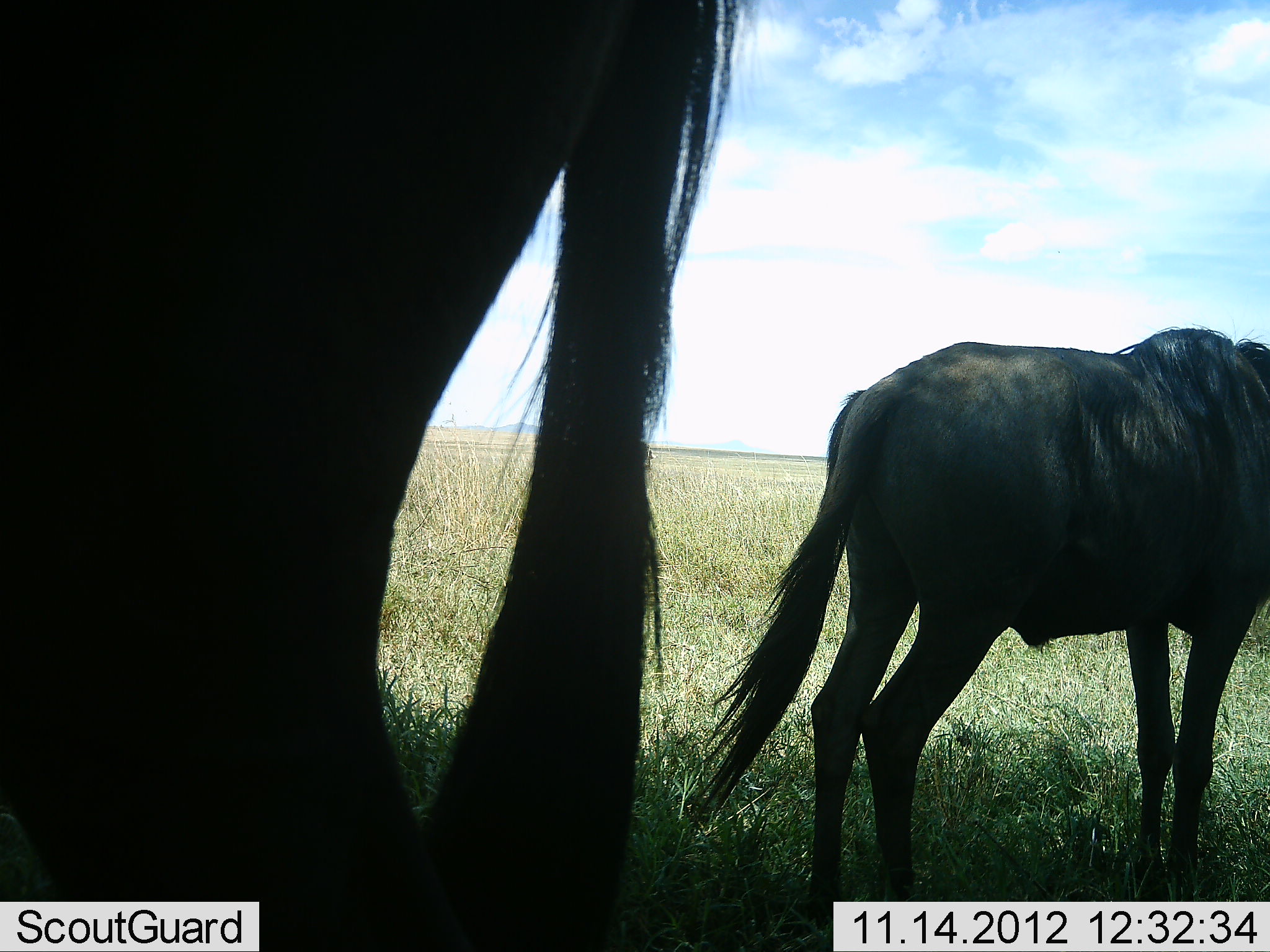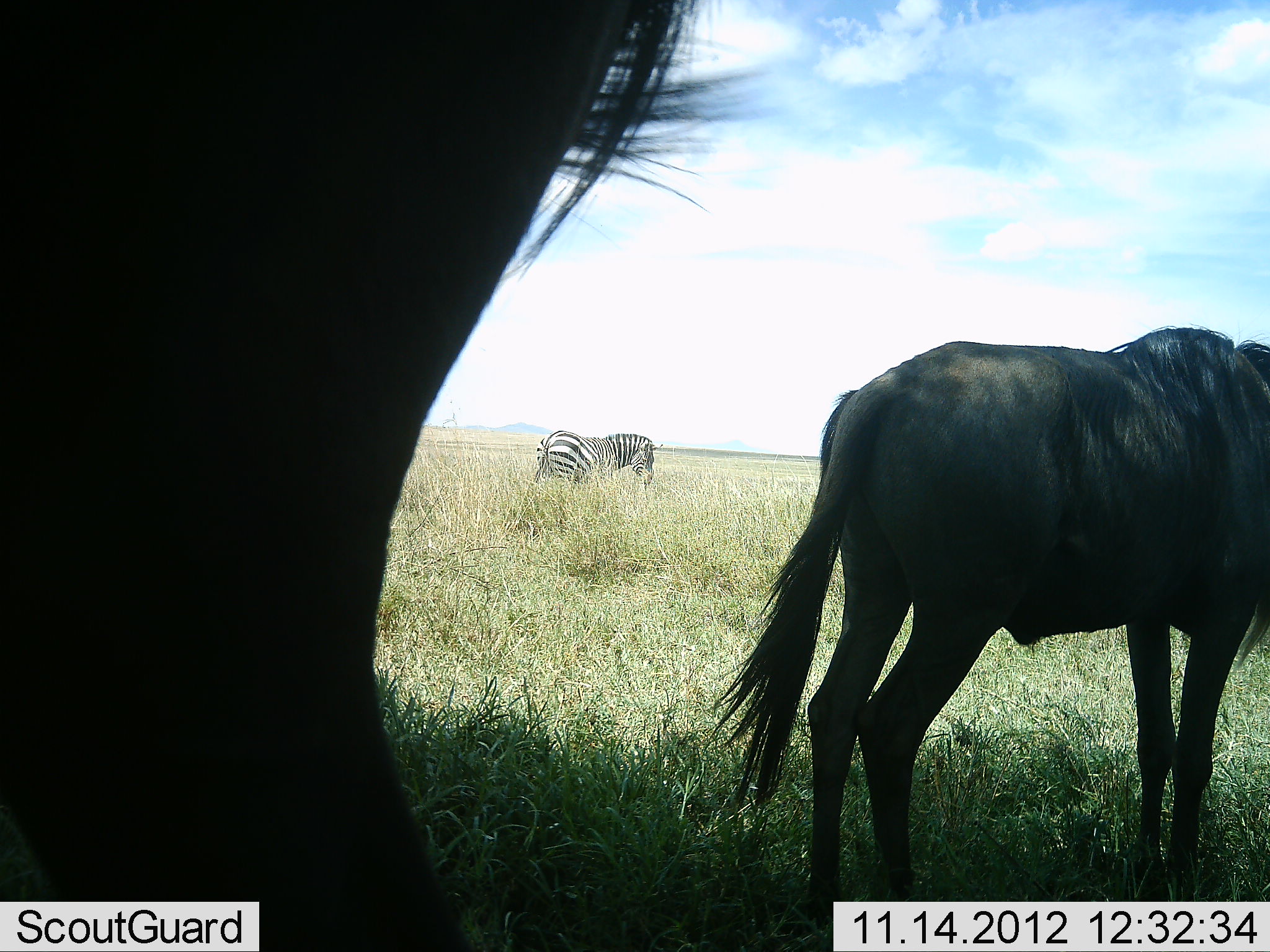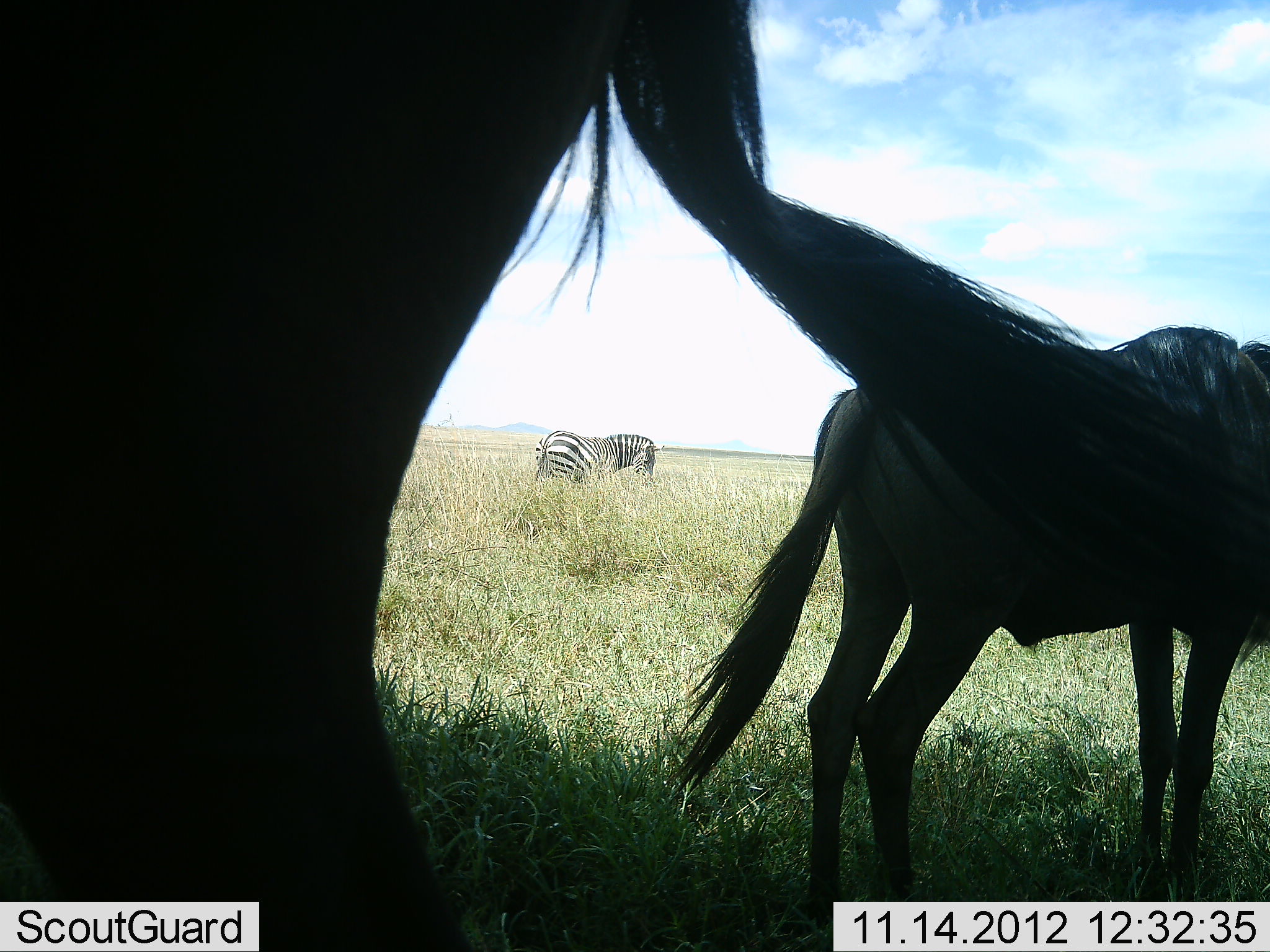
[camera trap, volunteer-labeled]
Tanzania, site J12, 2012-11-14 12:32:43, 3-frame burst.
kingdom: Animalia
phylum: Chordata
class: Mammalia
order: Artiodactyla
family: Bovidae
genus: Connochaetes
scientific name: Connochaetes taurinus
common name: blue wildebeest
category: wildebeest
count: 2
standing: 82%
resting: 9%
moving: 18%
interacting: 0%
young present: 0%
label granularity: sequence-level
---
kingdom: Animalia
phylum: Chordata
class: Mammalia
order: Perissodactyla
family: Equidae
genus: Equus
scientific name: Equus quagga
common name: plains zebra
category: zebra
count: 1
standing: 90%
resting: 0%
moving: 0%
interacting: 0%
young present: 0%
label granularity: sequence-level